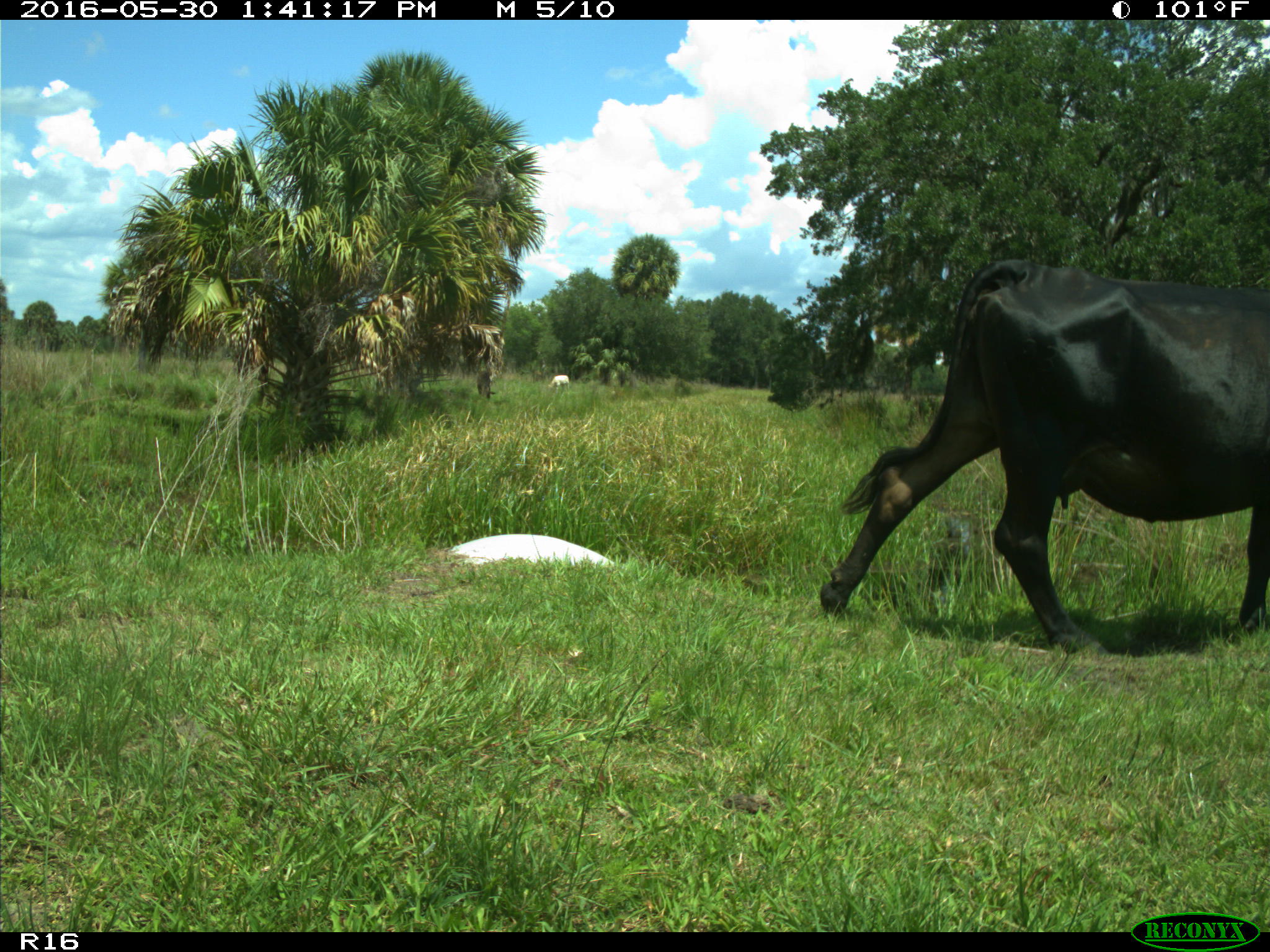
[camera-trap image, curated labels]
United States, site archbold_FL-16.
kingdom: Animalia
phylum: Chordata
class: Mammalia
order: Artiodactyla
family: Bovidae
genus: Bos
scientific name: Bos taurus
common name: domestic cow